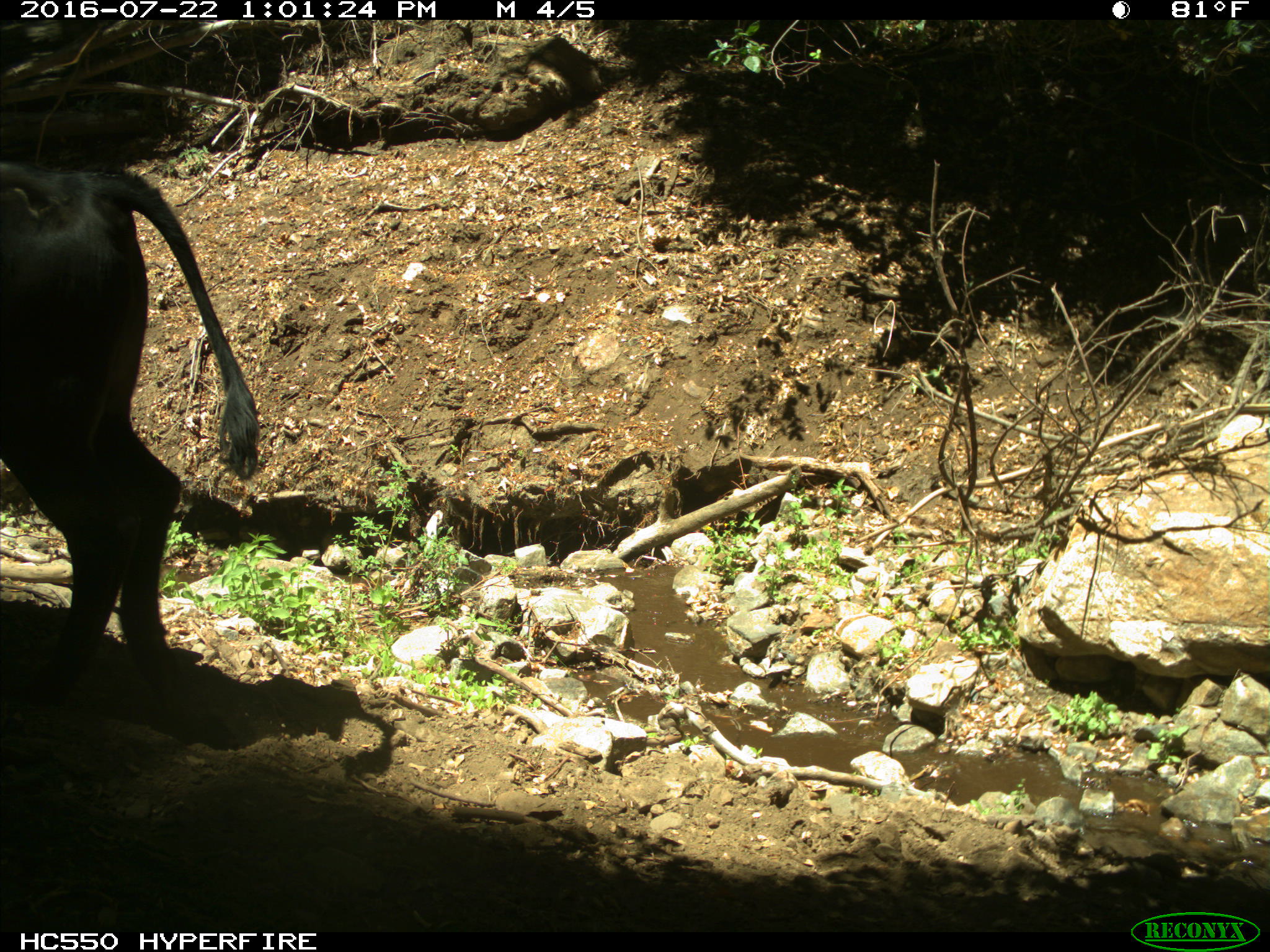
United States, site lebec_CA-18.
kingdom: Animalia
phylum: Chordata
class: Mammalia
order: Artiodactyla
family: Bovidae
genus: Bos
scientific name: Bos taurus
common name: domestic cow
Bos taurus (domestic cow).